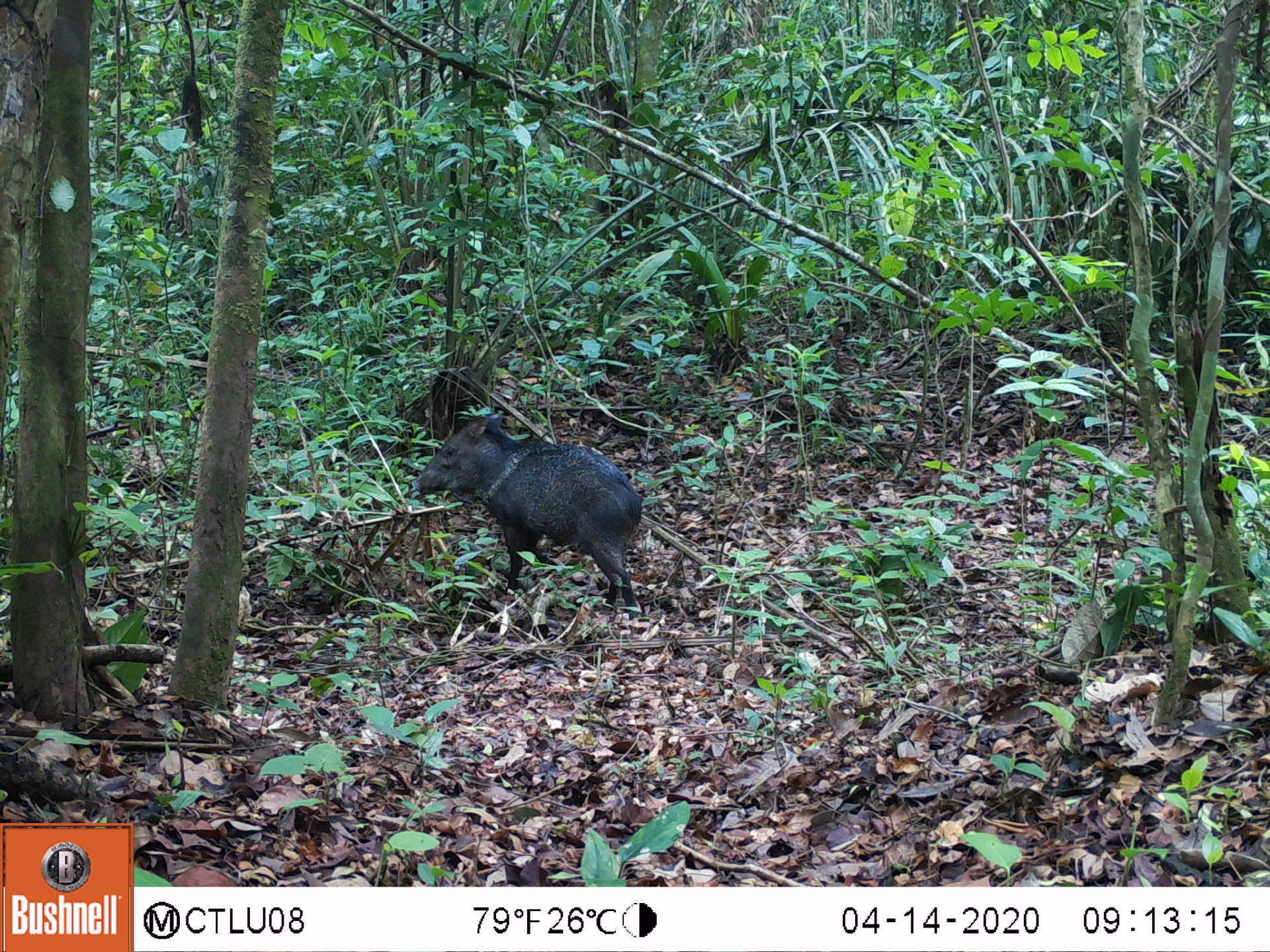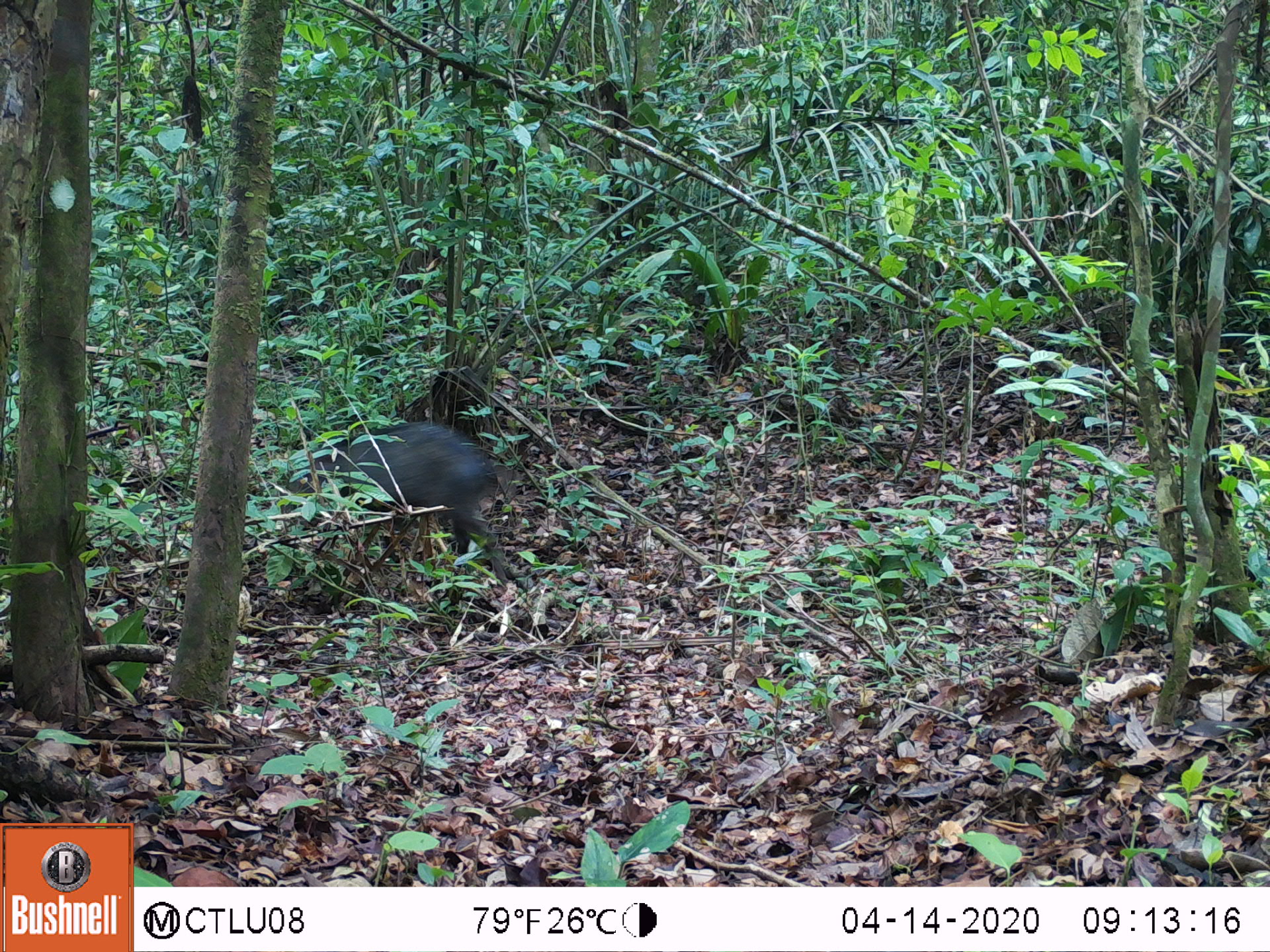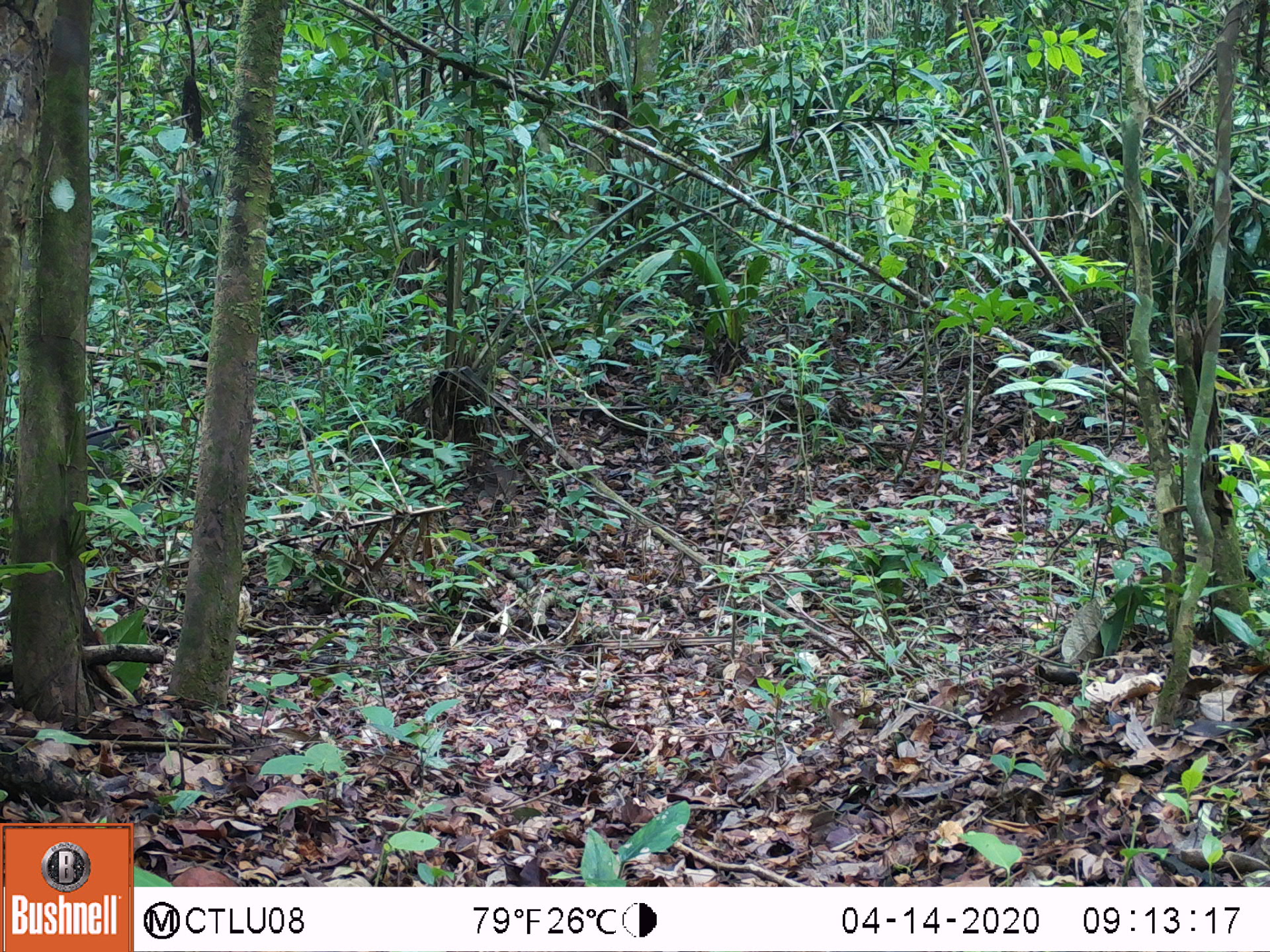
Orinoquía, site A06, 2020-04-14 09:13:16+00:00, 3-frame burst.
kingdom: Animalia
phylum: Chordata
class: Mammalia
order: Artiodactyla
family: Tayassuidae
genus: Pecari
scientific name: Pecari tajacu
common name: collared peccary